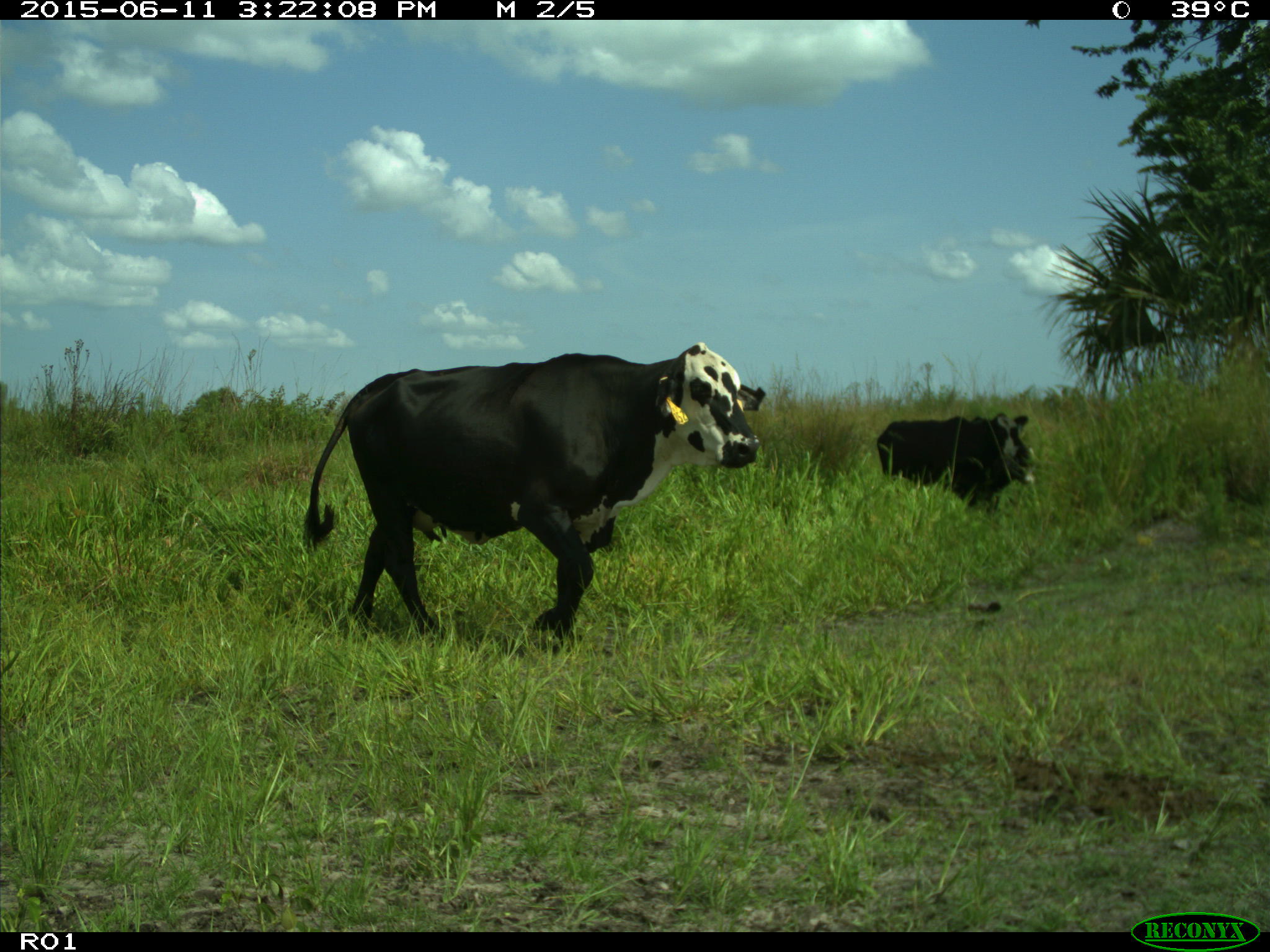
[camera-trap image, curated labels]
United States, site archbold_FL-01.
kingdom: Animalia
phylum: Chordata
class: Mammalia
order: Artiodactyla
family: Bovidae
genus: Bos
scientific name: Bos taurus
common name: domestic cow